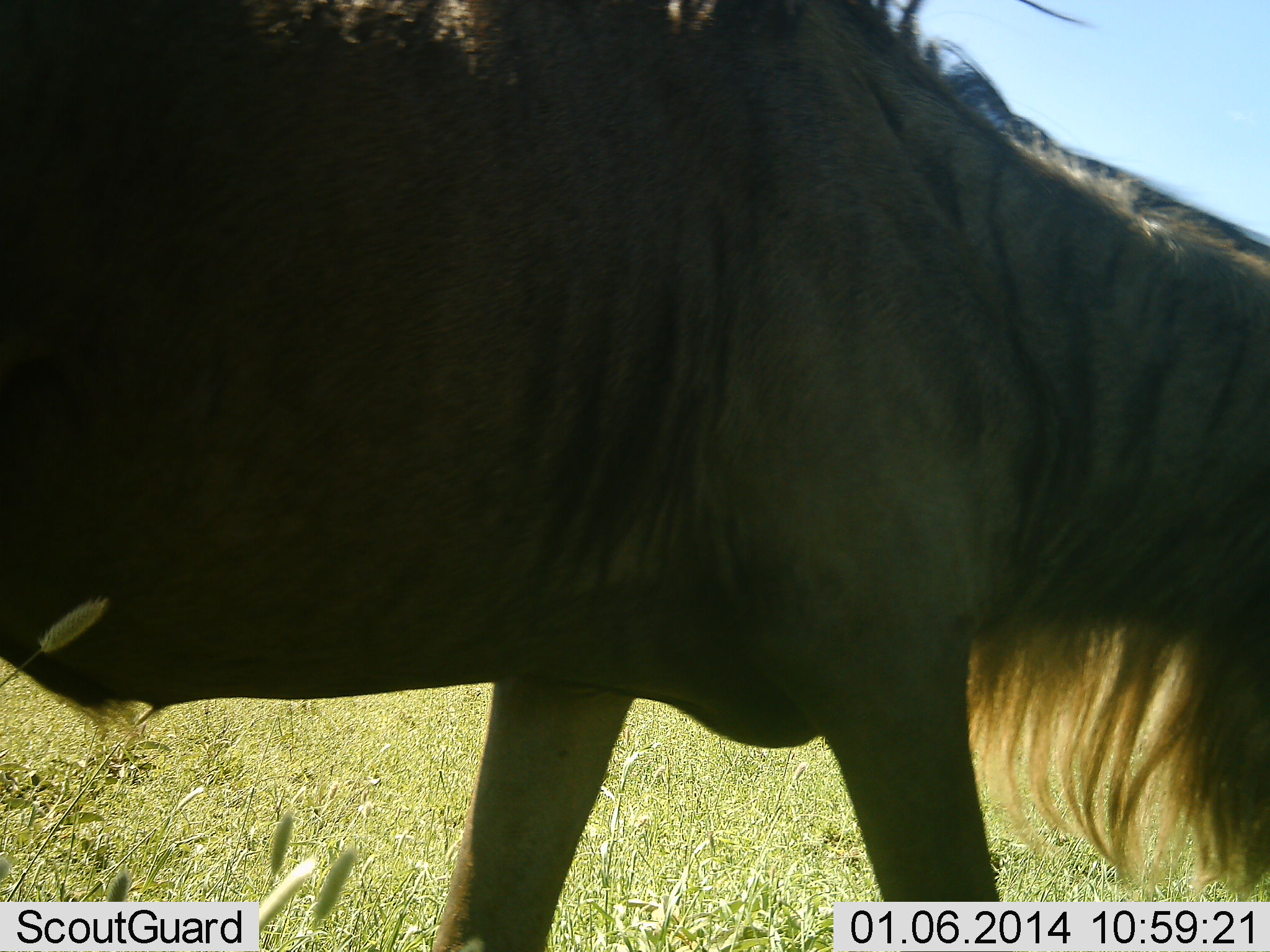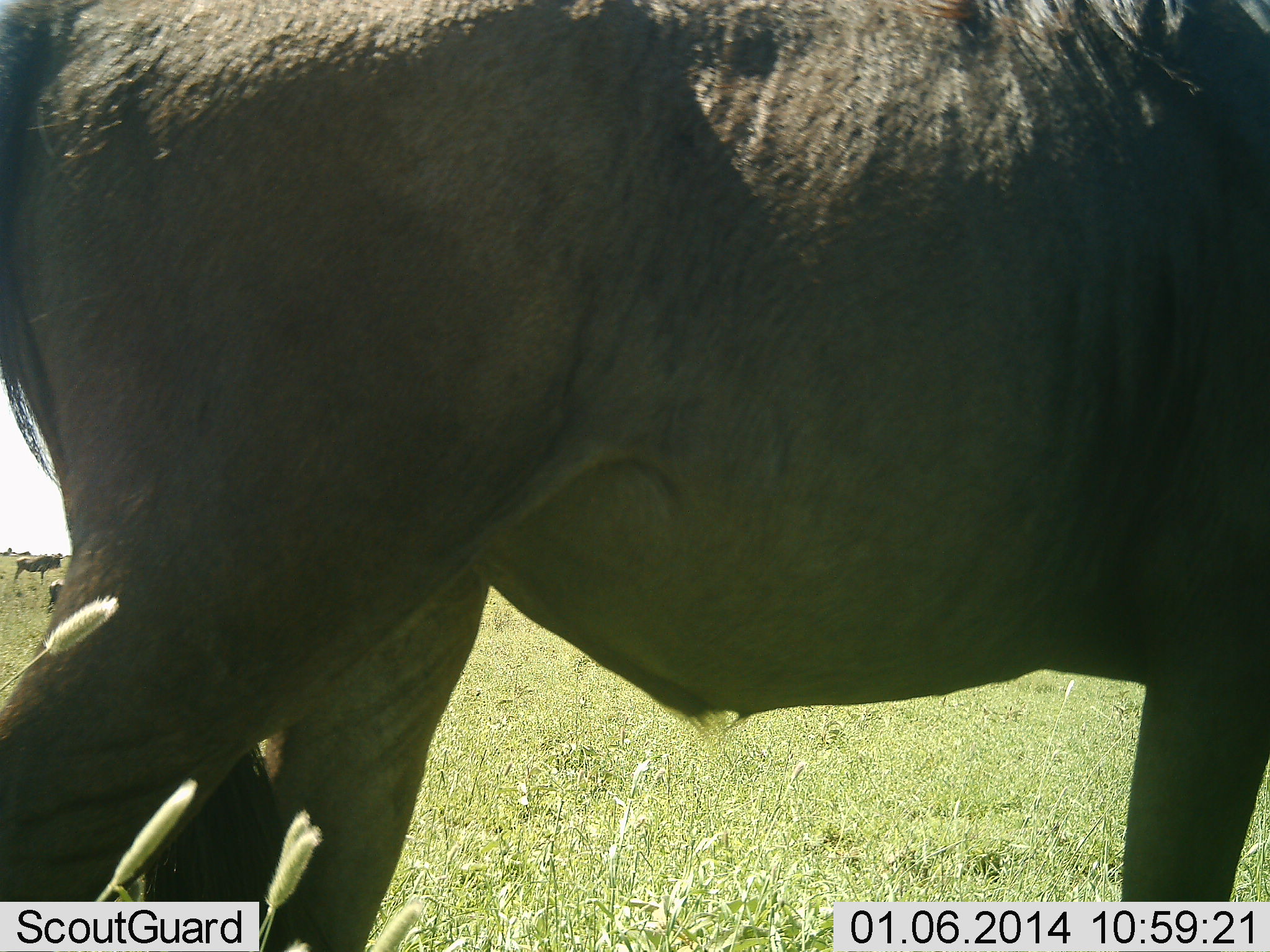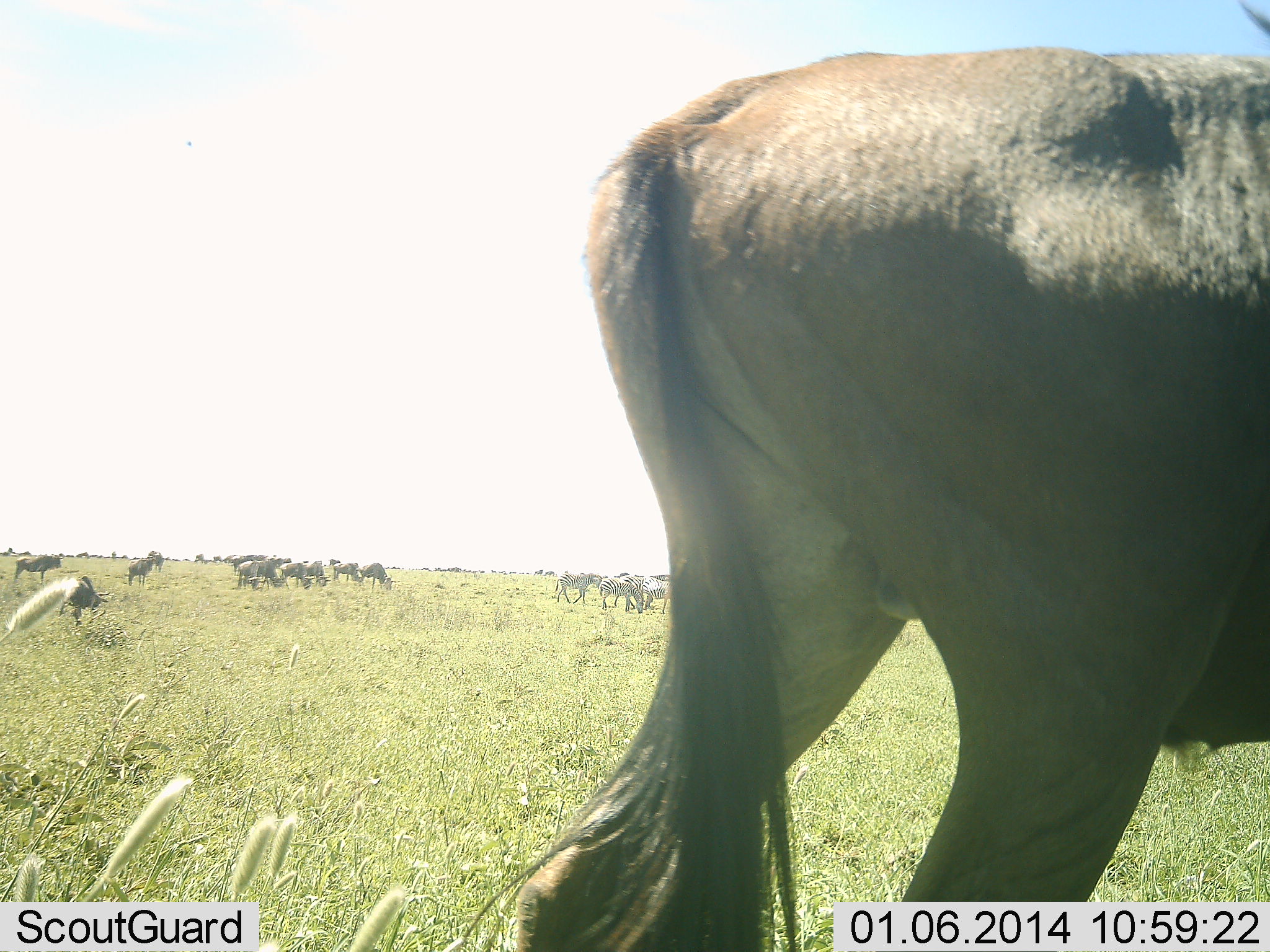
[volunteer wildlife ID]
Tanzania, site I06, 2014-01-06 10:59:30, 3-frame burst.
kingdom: Animalia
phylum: Chordata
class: Mammalia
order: Artiodactyla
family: Bovidae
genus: Connochaetes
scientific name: Connochaetes taurinus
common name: blue wildebeest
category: wildebeest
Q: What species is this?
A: Wildebeest (blue wildebeest) (Connochaetes taurinus).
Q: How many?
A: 11-50.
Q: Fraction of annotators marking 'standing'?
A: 67%.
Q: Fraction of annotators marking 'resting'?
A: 0%.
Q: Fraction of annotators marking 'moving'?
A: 58%.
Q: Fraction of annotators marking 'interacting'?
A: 0%.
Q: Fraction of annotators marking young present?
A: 0%.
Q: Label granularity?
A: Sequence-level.